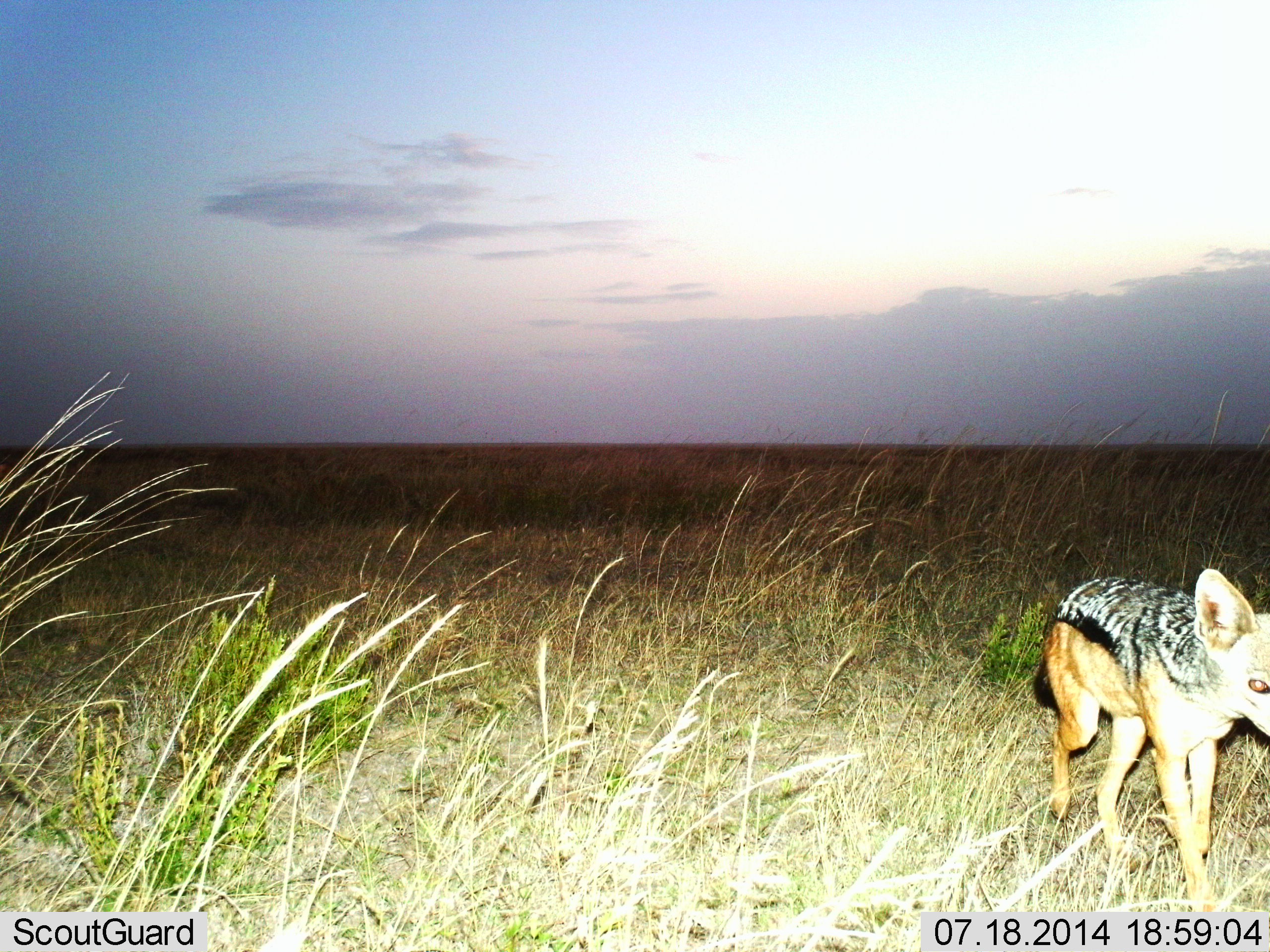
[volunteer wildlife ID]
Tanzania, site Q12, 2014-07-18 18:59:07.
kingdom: Animalia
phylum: Chordata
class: Mammalia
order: Carnivora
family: Canidae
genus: Lupulella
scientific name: Lupulella mesomelas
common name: black-backed jackal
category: jackal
Jackal (black-backed jackal) (Lupulella mesomelas), count 1. Behavior (volunteer vote fractions): standing 10%, resting 0%, moving 90%, interacting 0%. Young present (vote fraction): 0%. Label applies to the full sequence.